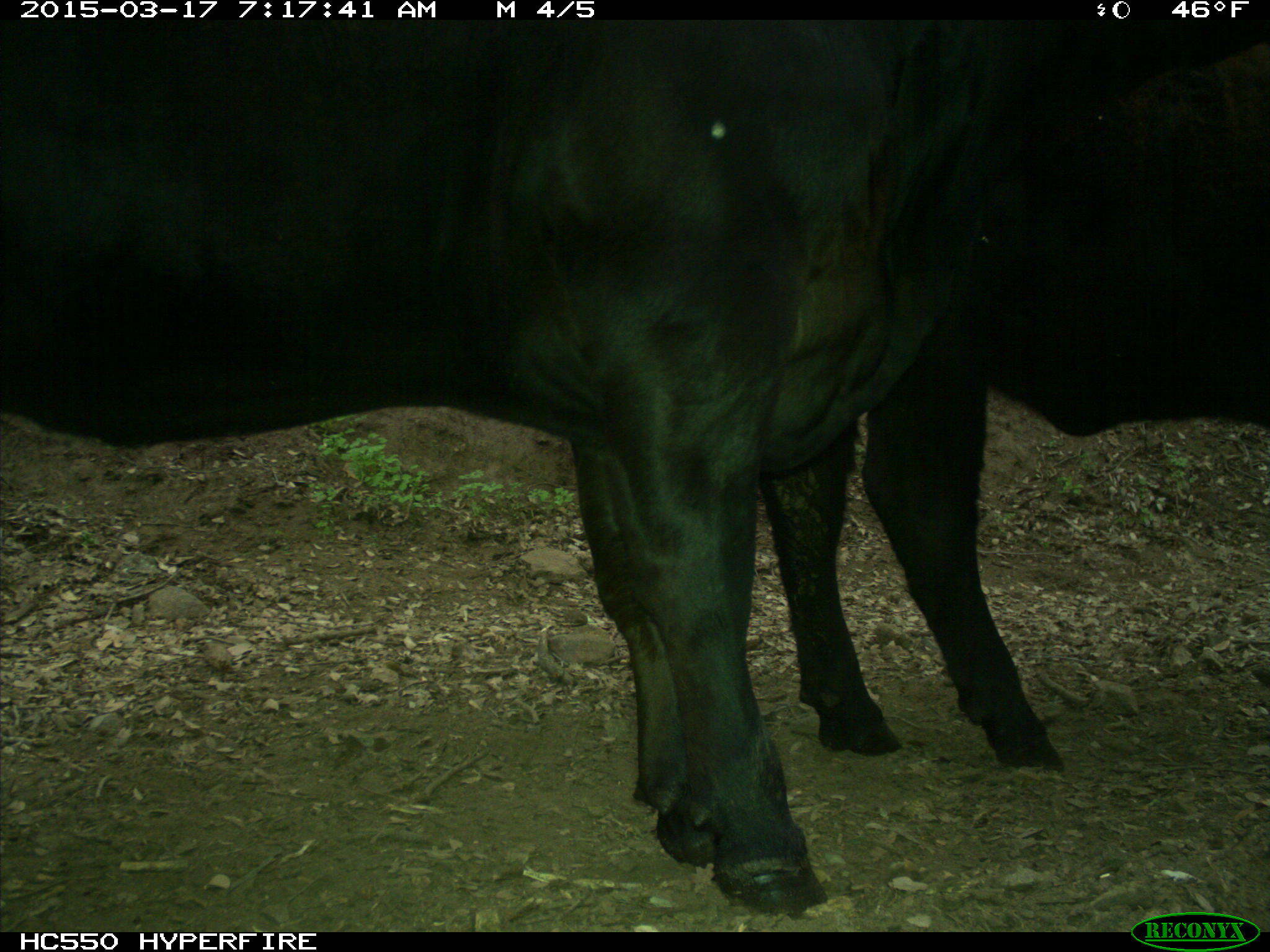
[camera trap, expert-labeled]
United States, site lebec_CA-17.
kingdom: Animalia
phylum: Chordata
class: Mammalia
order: Artiodactyla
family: Bovidae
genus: Bos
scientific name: Bos taurus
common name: domestic cow